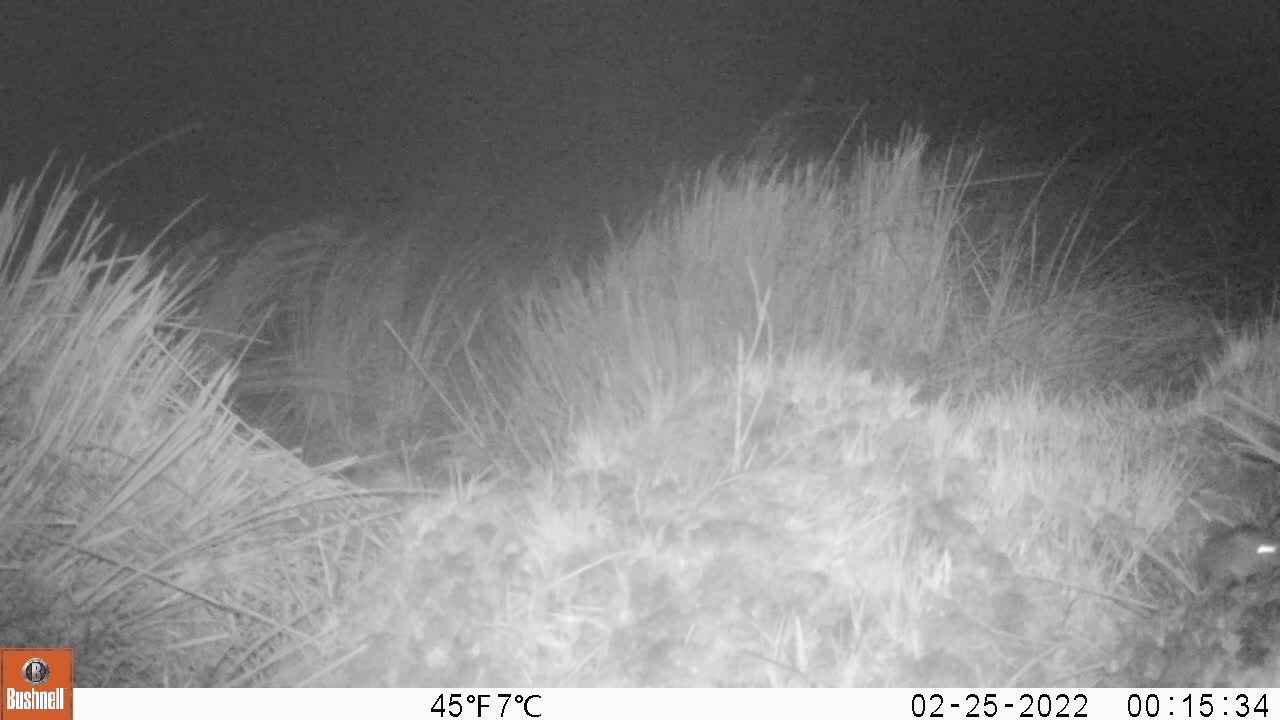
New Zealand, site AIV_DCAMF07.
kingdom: Animalia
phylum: Chordata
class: Mammalia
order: Rodentia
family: Muridae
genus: Mus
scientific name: Mus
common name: mouse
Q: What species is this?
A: Mouse (Mus).